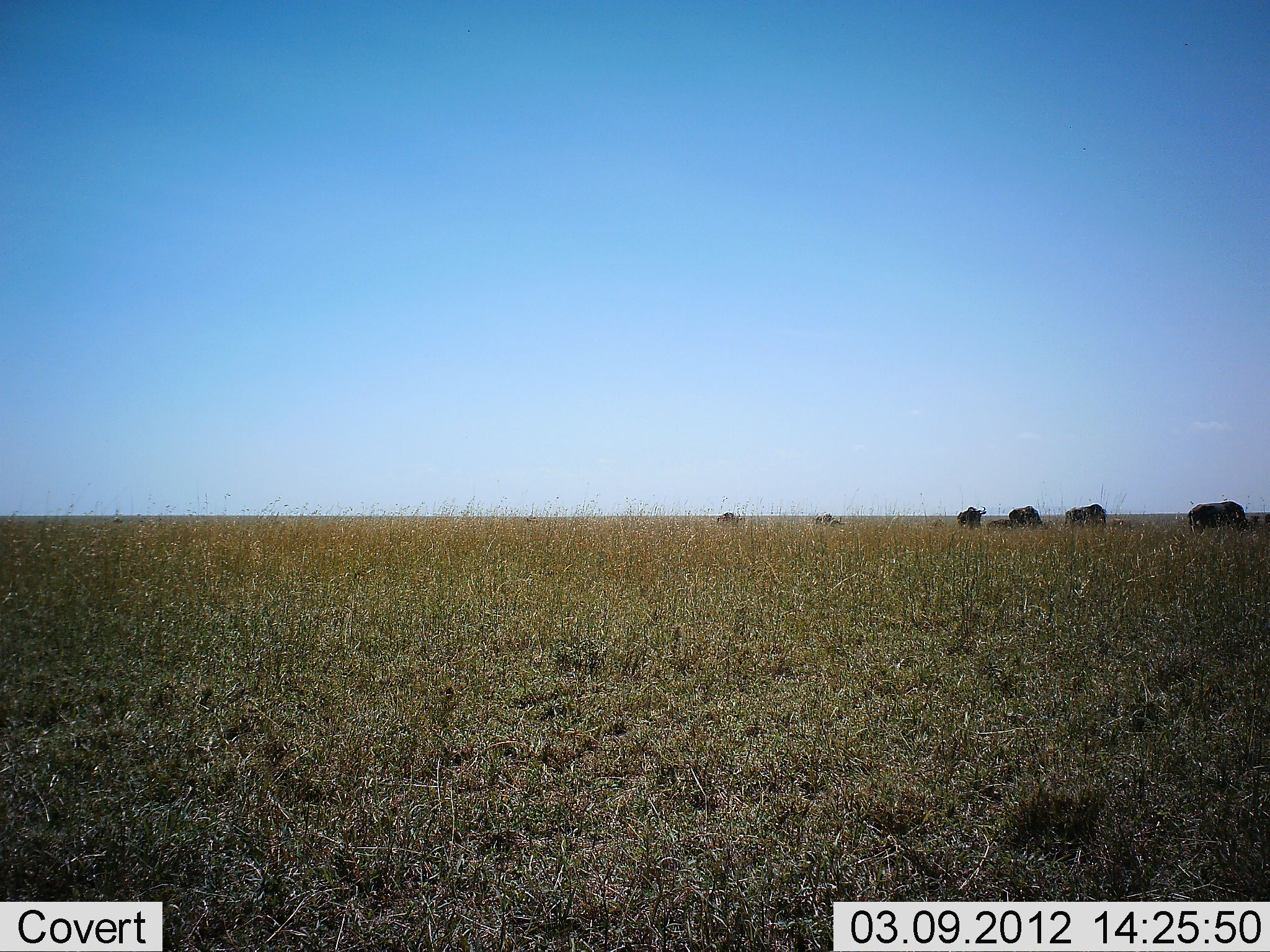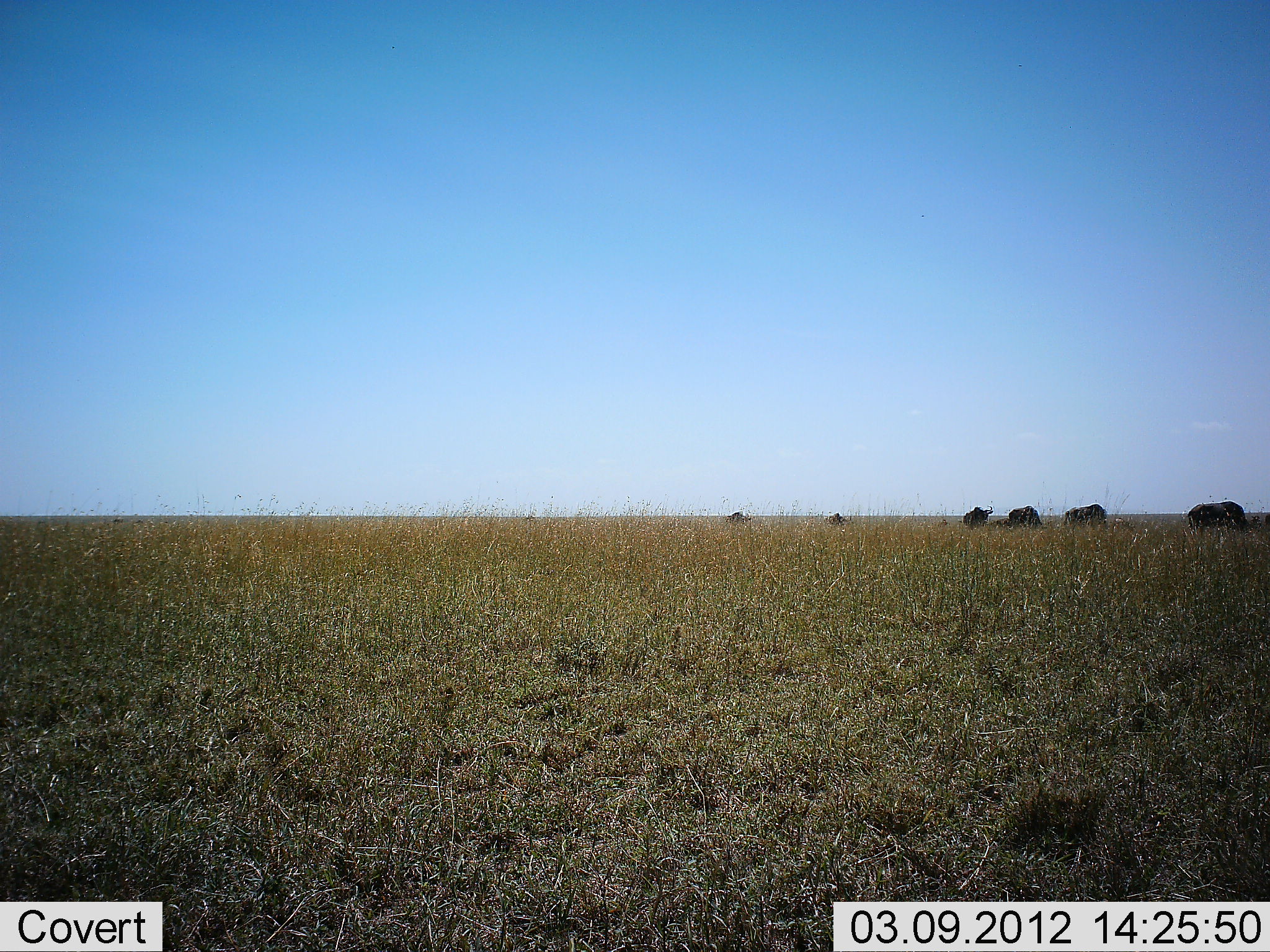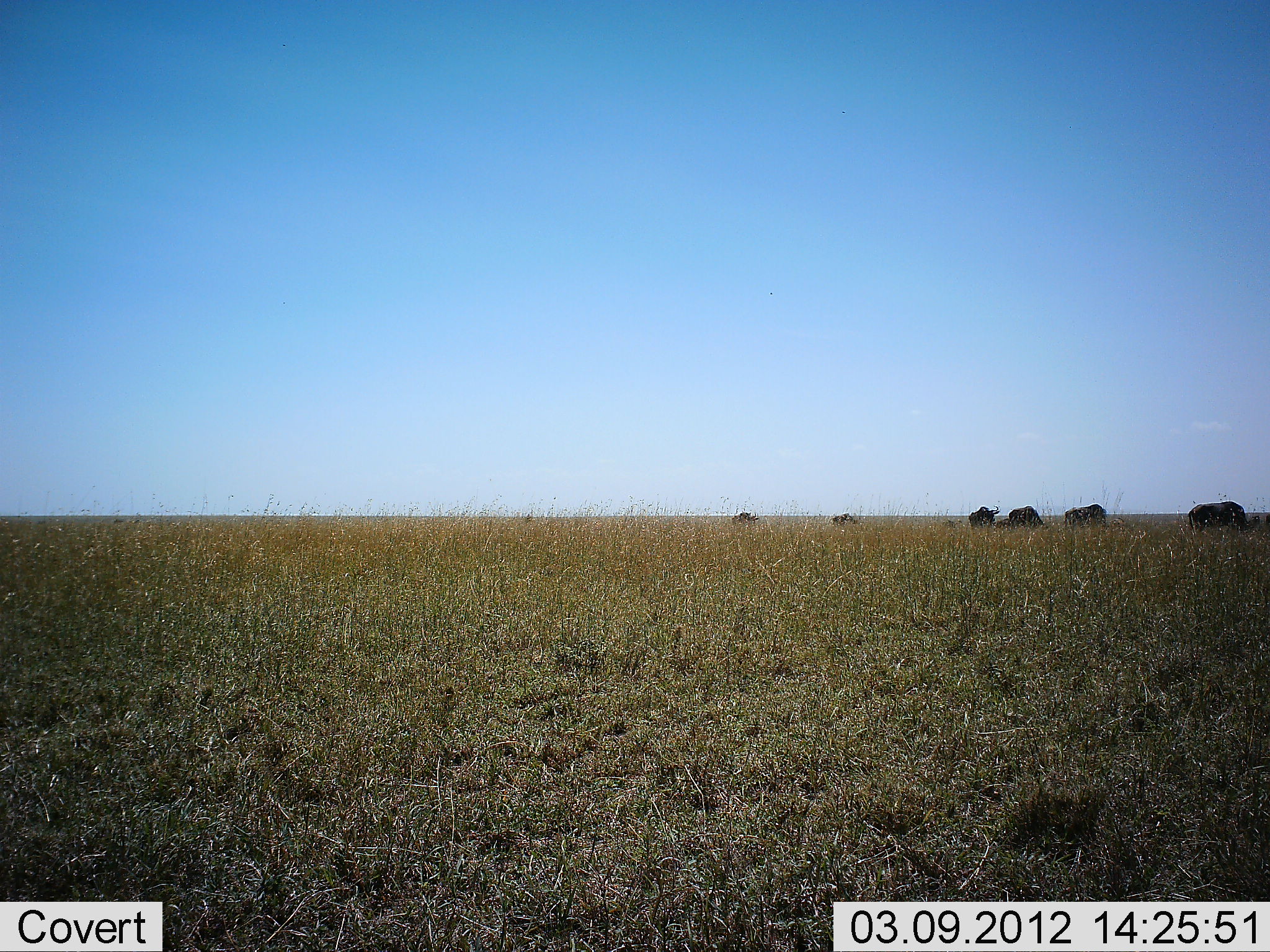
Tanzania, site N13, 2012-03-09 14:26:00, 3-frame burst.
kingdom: Animalia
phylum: Chordata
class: Mammalia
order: Artiodactyla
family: Bovidae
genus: Connochaetes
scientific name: Connochaetes taurinus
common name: blue wildebeest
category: wildebeest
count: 6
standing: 71%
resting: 0%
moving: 93%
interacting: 0%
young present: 14%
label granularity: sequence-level